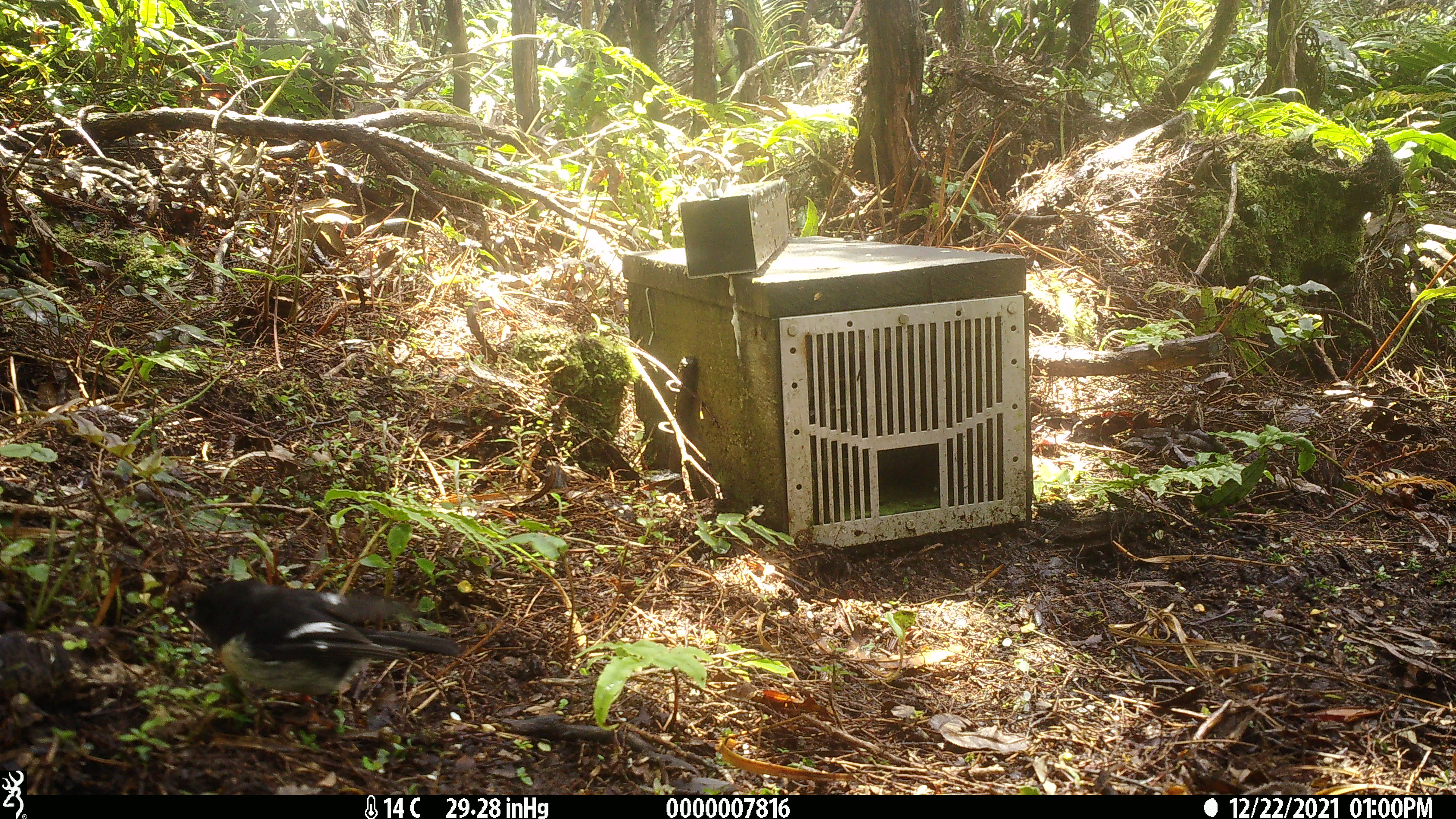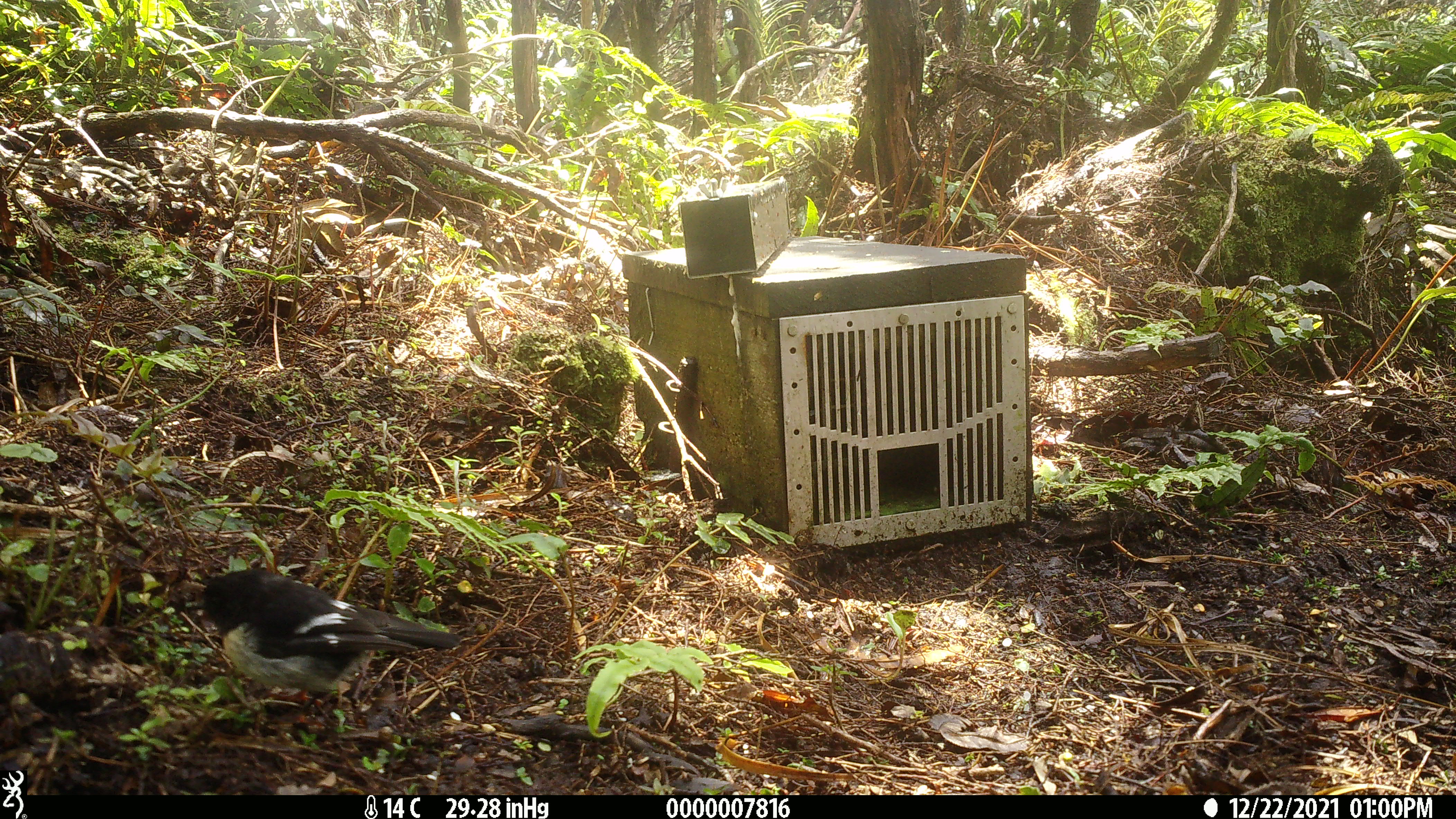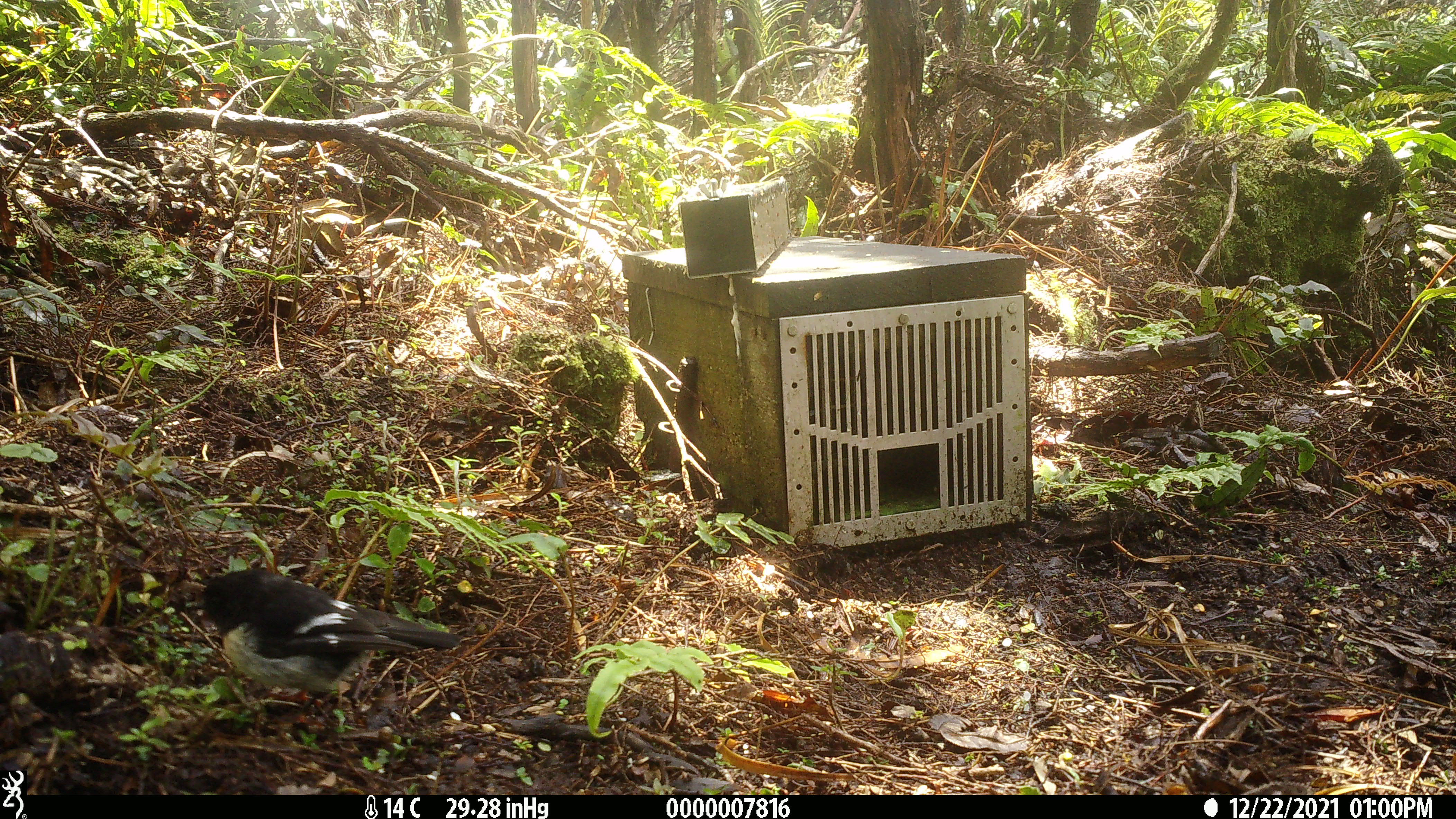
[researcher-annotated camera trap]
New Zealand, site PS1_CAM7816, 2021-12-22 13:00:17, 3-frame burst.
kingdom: Animalia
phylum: Chordata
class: Aves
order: Passeriformes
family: Petroicidae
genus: Petroica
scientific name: Petroica macrocephala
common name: tomtit